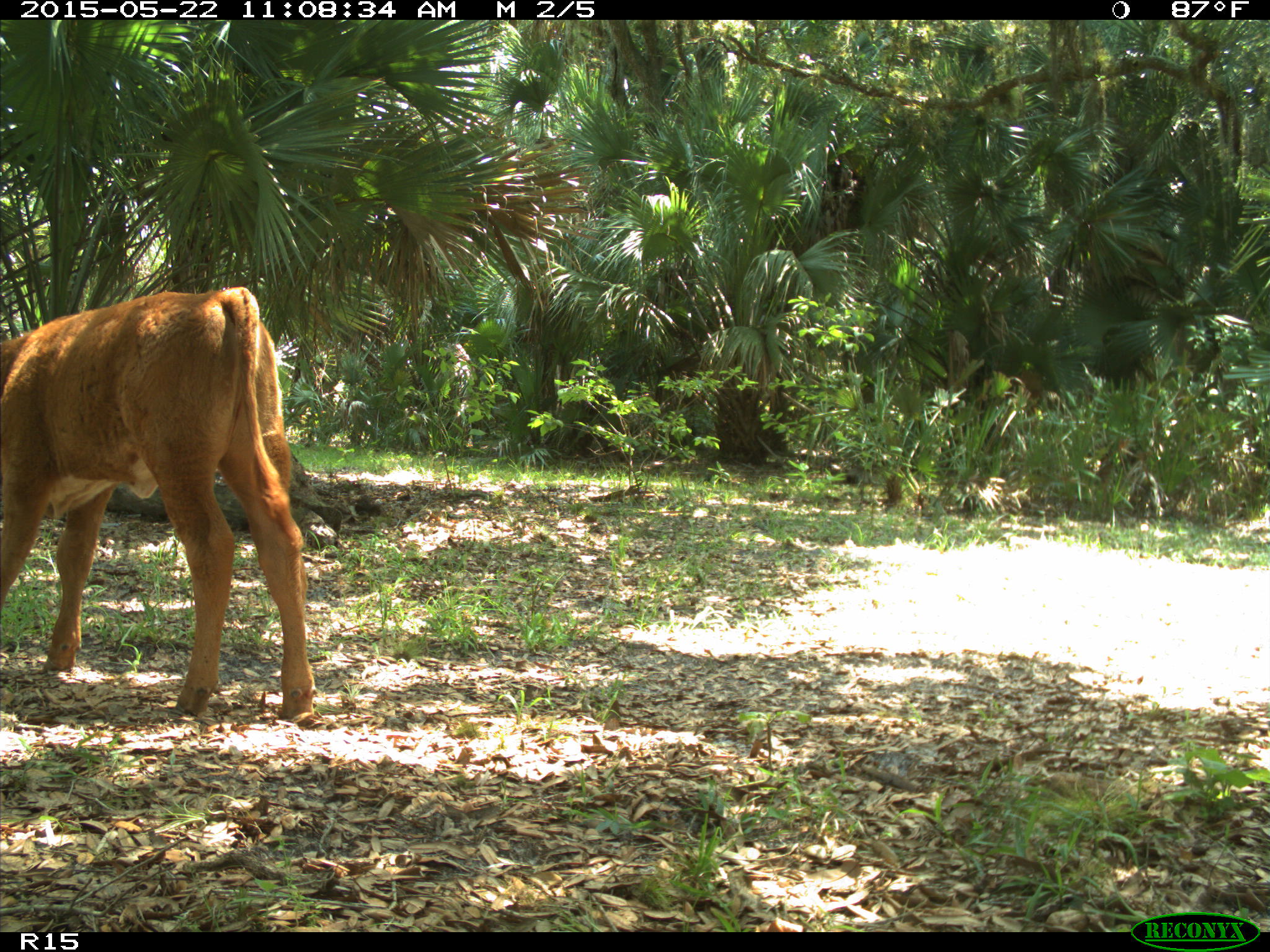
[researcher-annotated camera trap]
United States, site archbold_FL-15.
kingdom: Animalia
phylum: Chordata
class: Mammalia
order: Artiodactyla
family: Bovidae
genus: Bos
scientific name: Bos taurus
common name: domestic cow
Bos taurus (domestic cow).